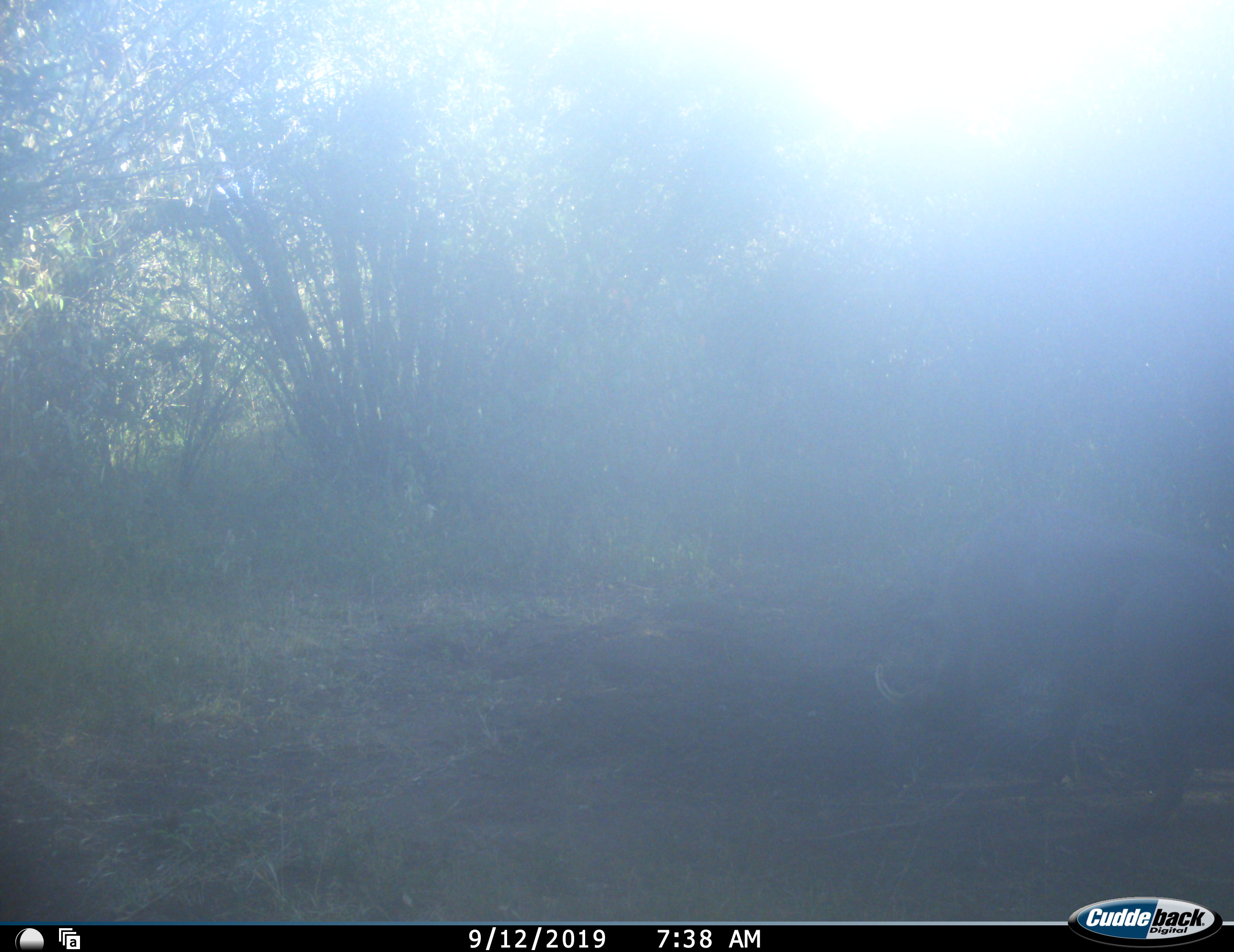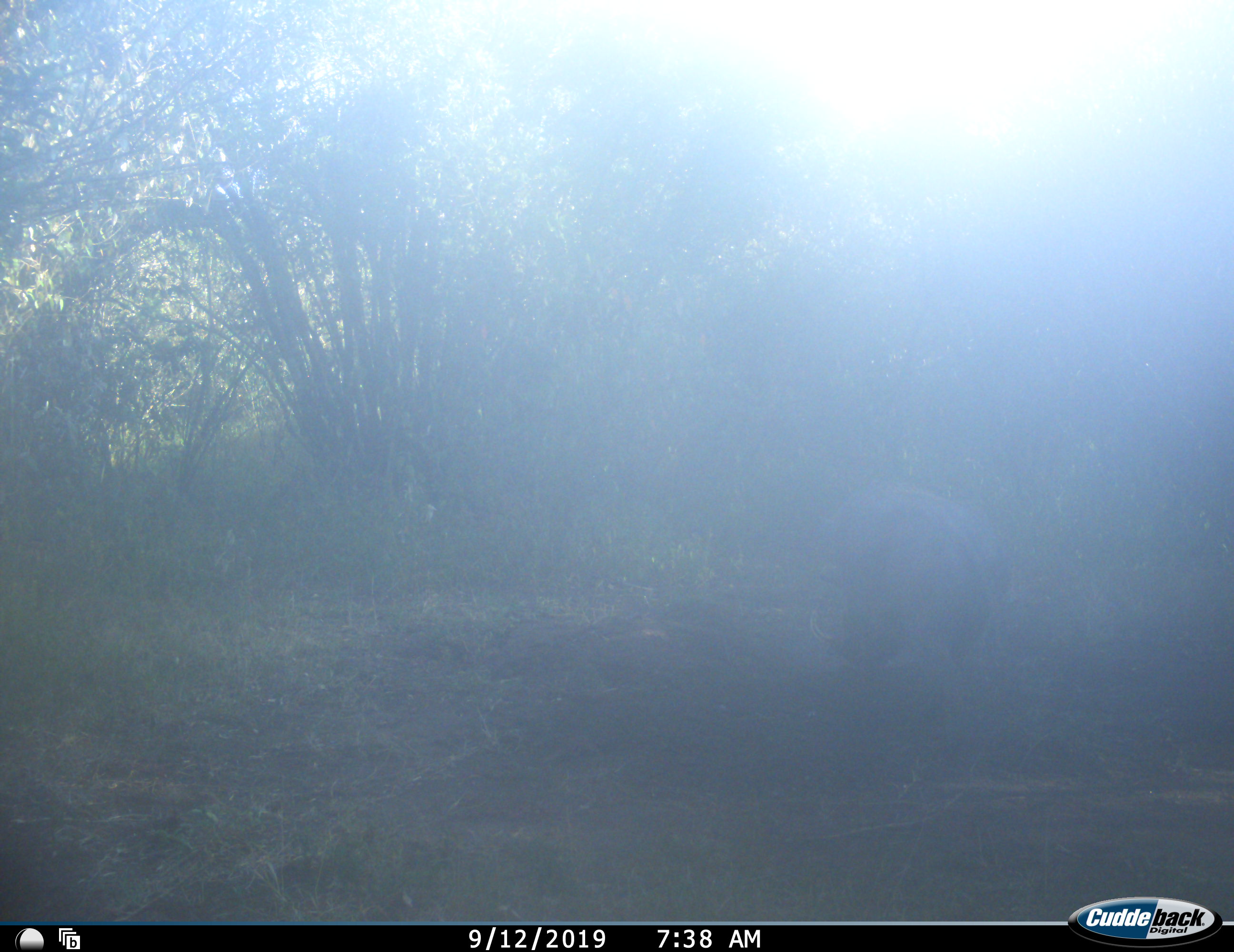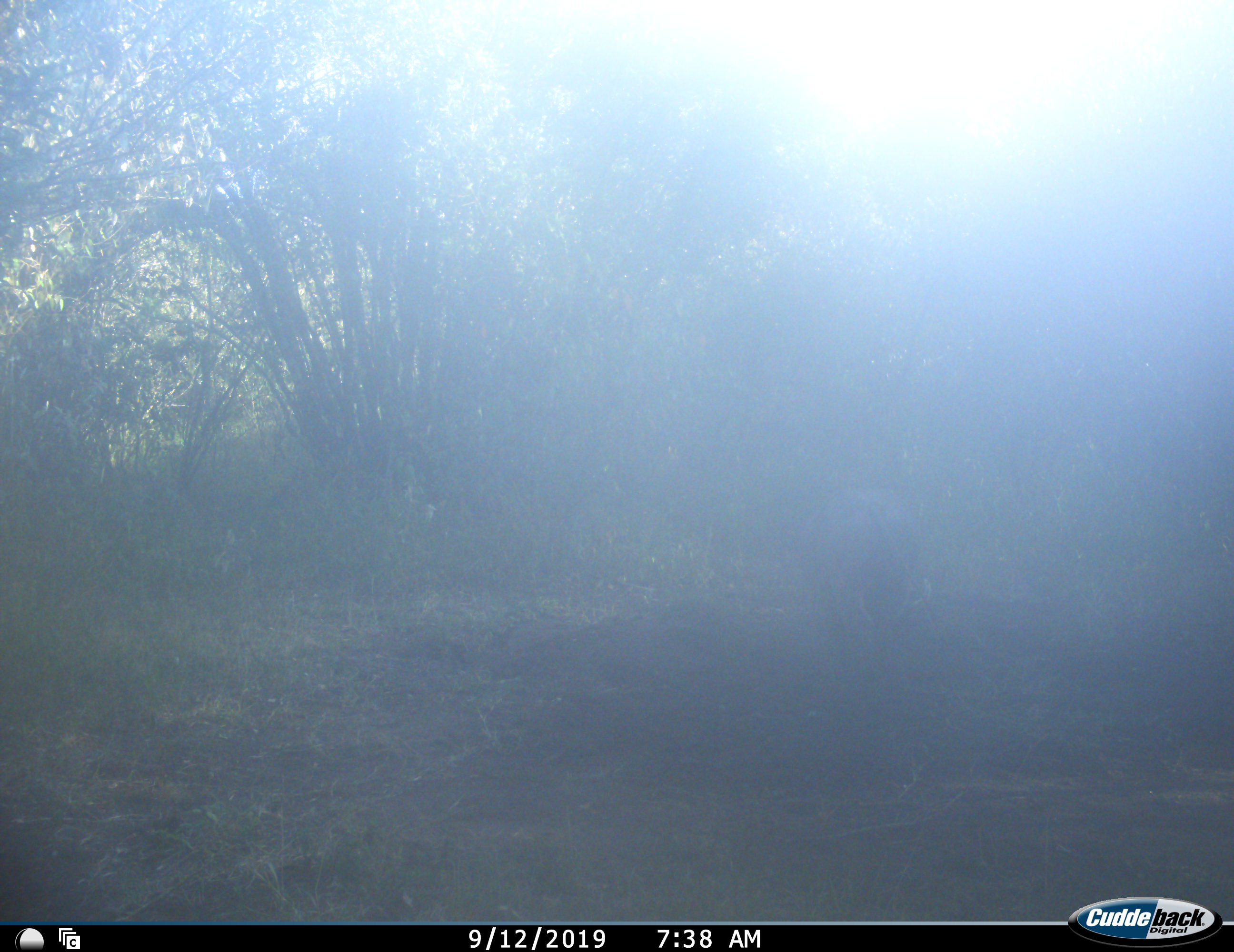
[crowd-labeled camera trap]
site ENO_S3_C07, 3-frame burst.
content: unidentified animal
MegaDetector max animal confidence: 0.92